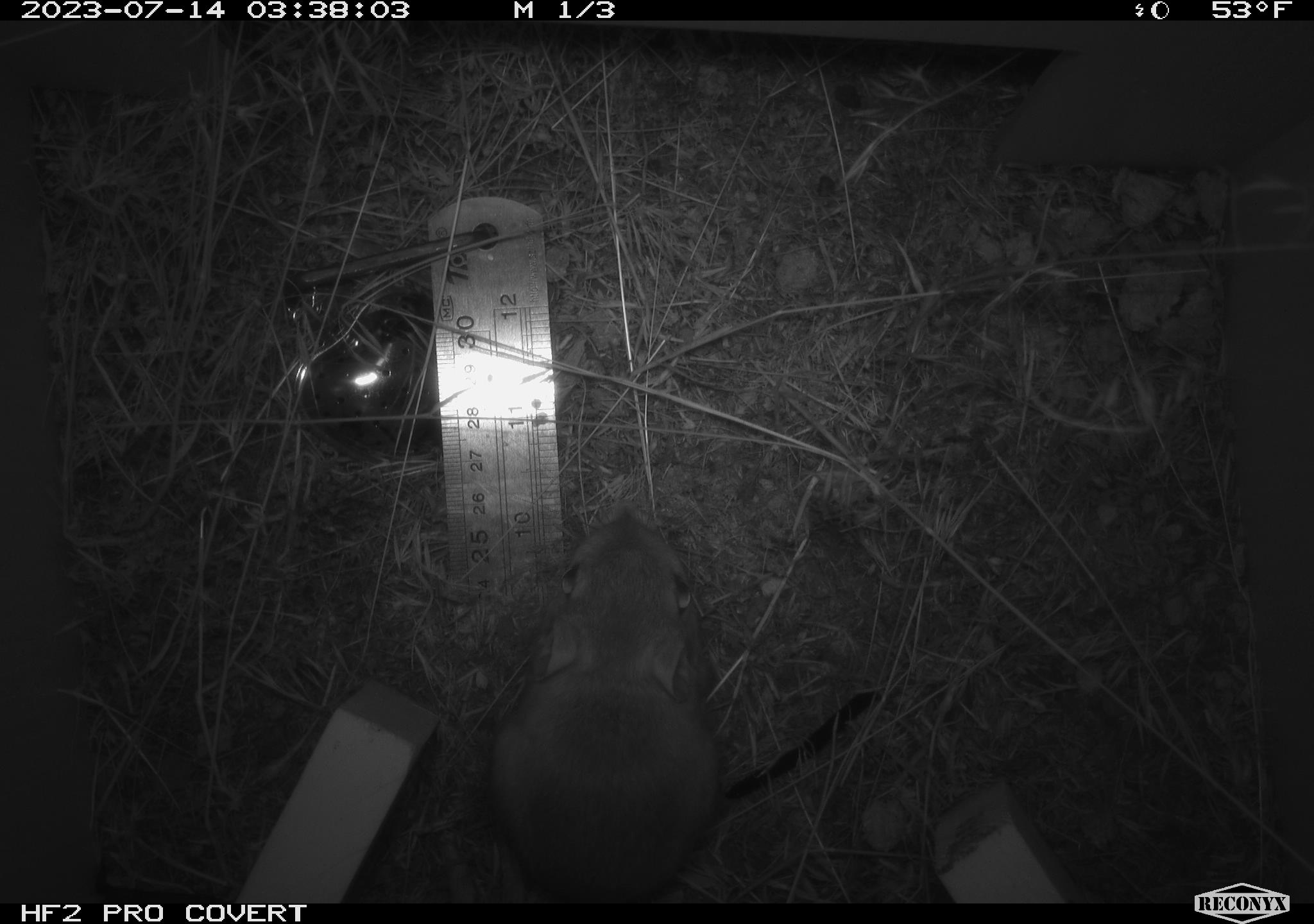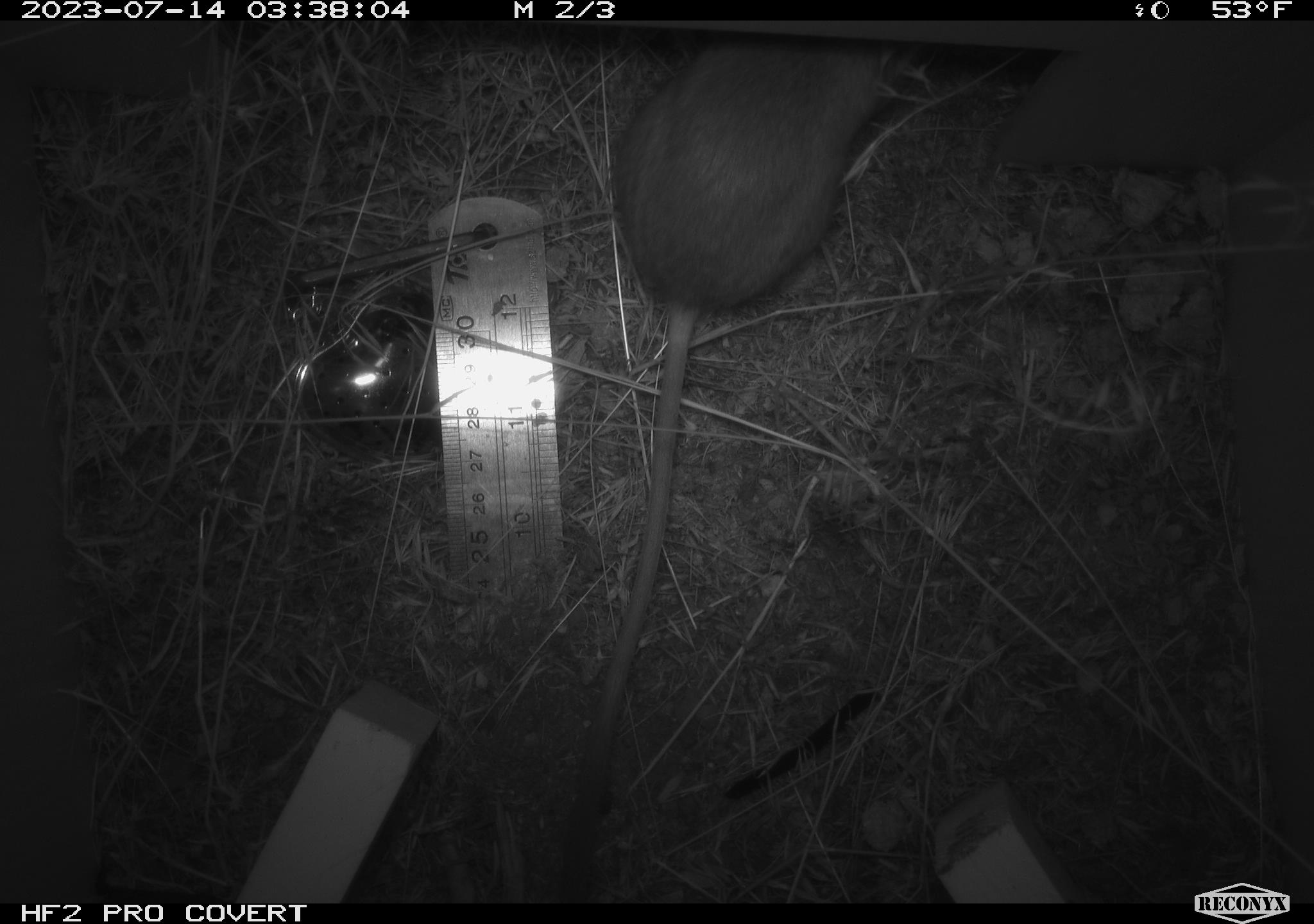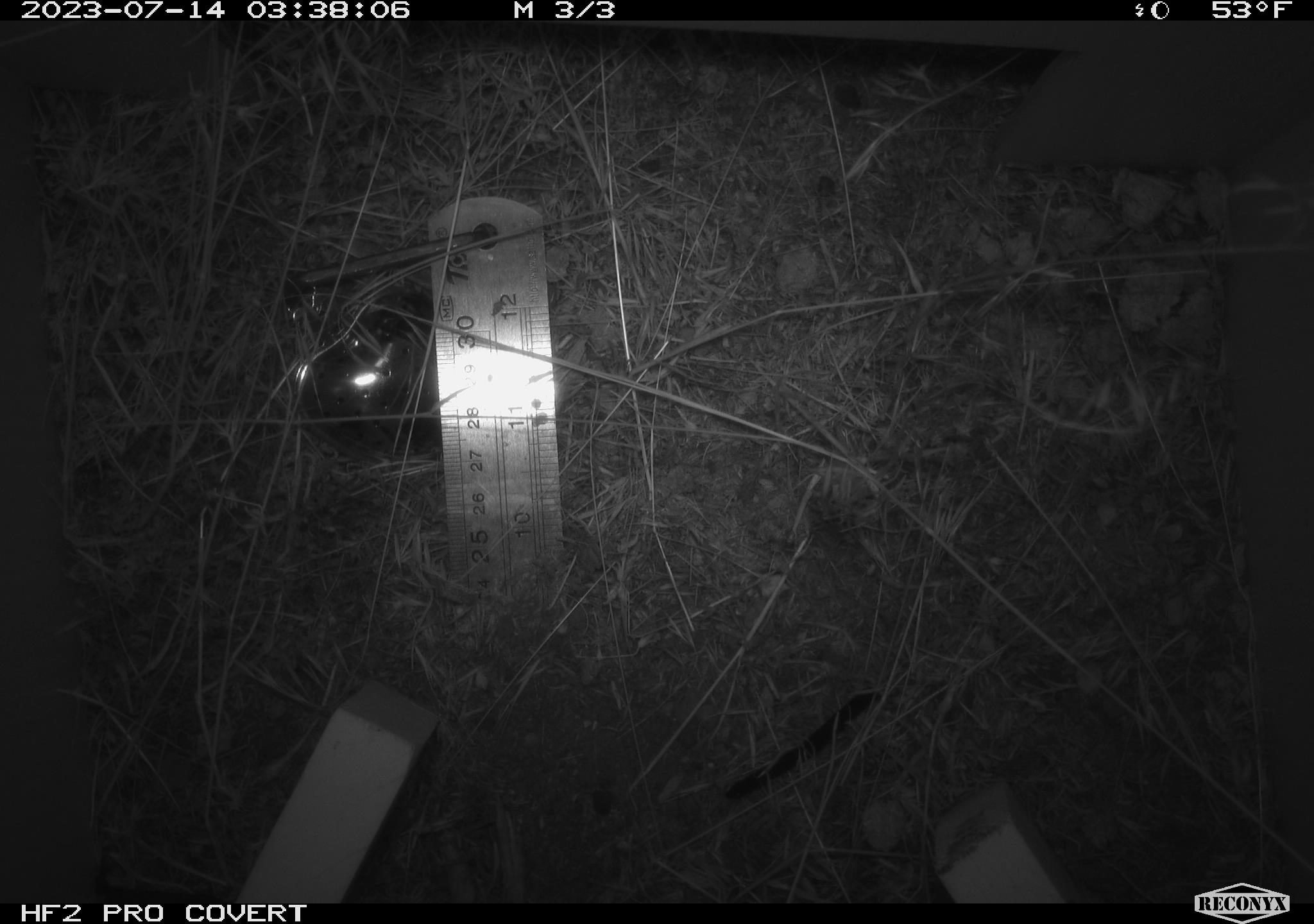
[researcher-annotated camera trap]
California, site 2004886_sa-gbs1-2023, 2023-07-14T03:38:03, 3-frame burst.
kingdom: Animalia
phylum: Chordata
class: Mammalia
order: Rodentia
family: Heteromyidae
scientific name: Heteromyidae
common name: kangaroo rats and pocket mice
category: heteromyidae family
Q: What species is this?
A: Heteromyidae family (kangaroo rats and pocket mice) (Heteromyidae).